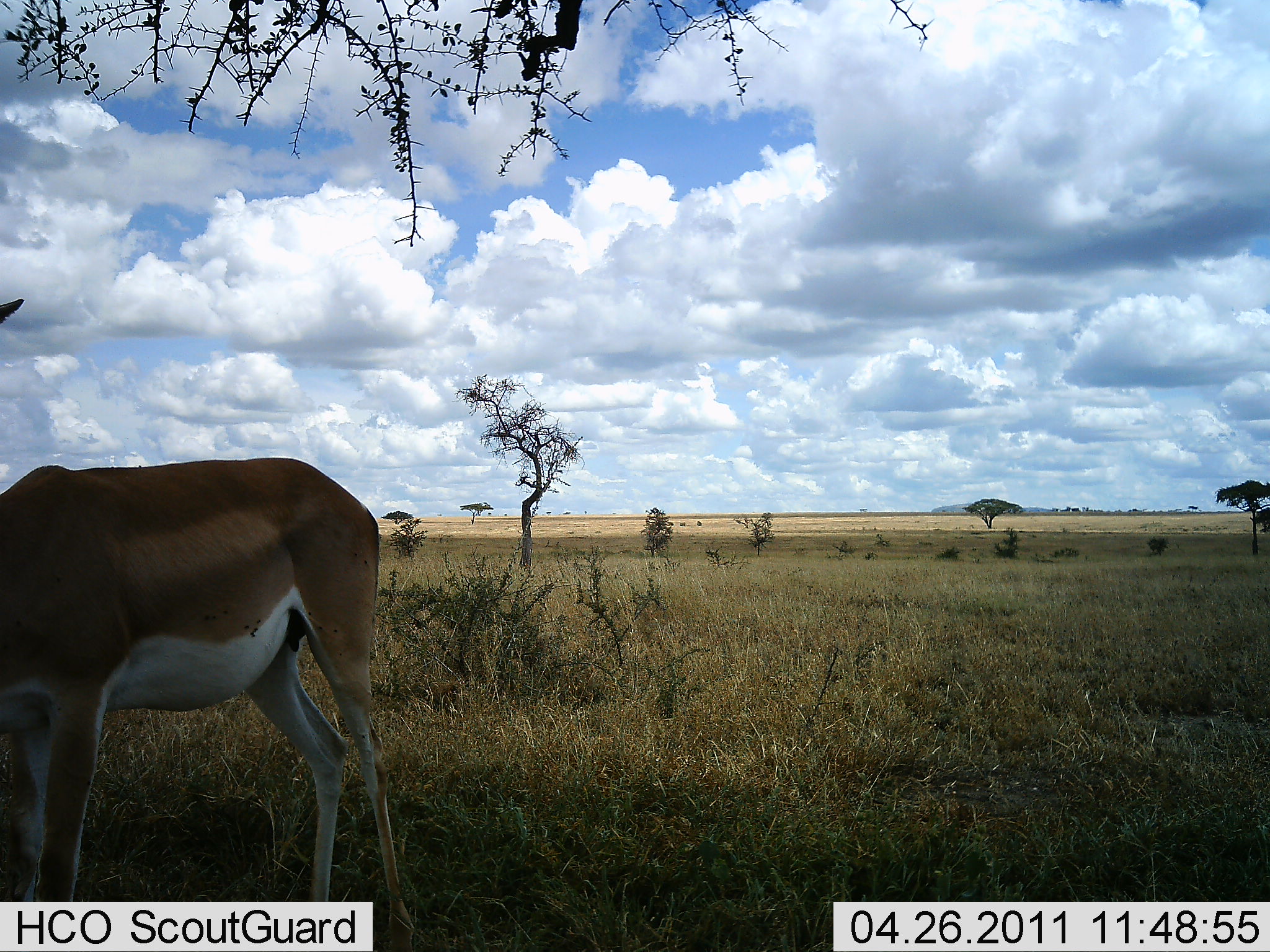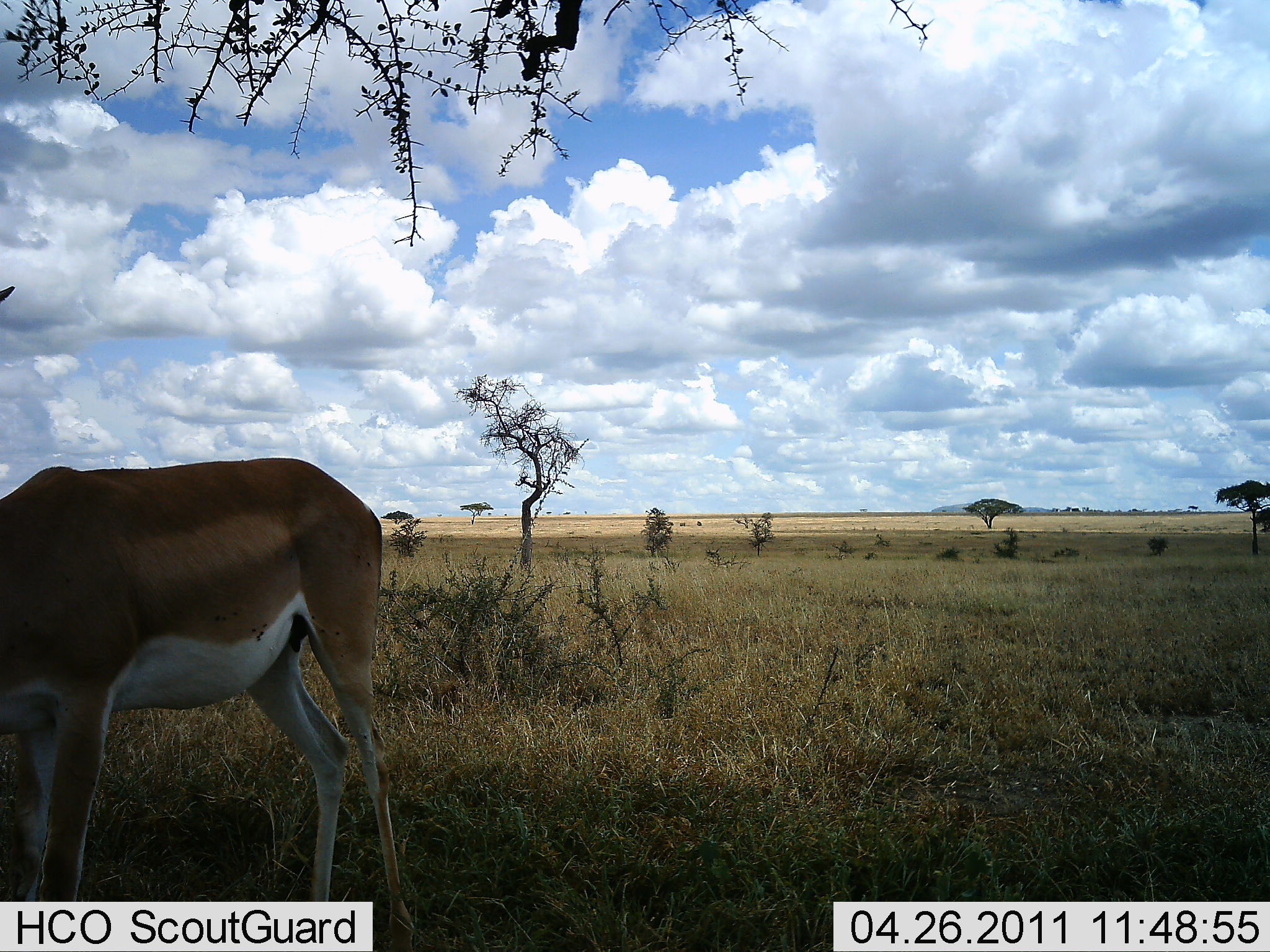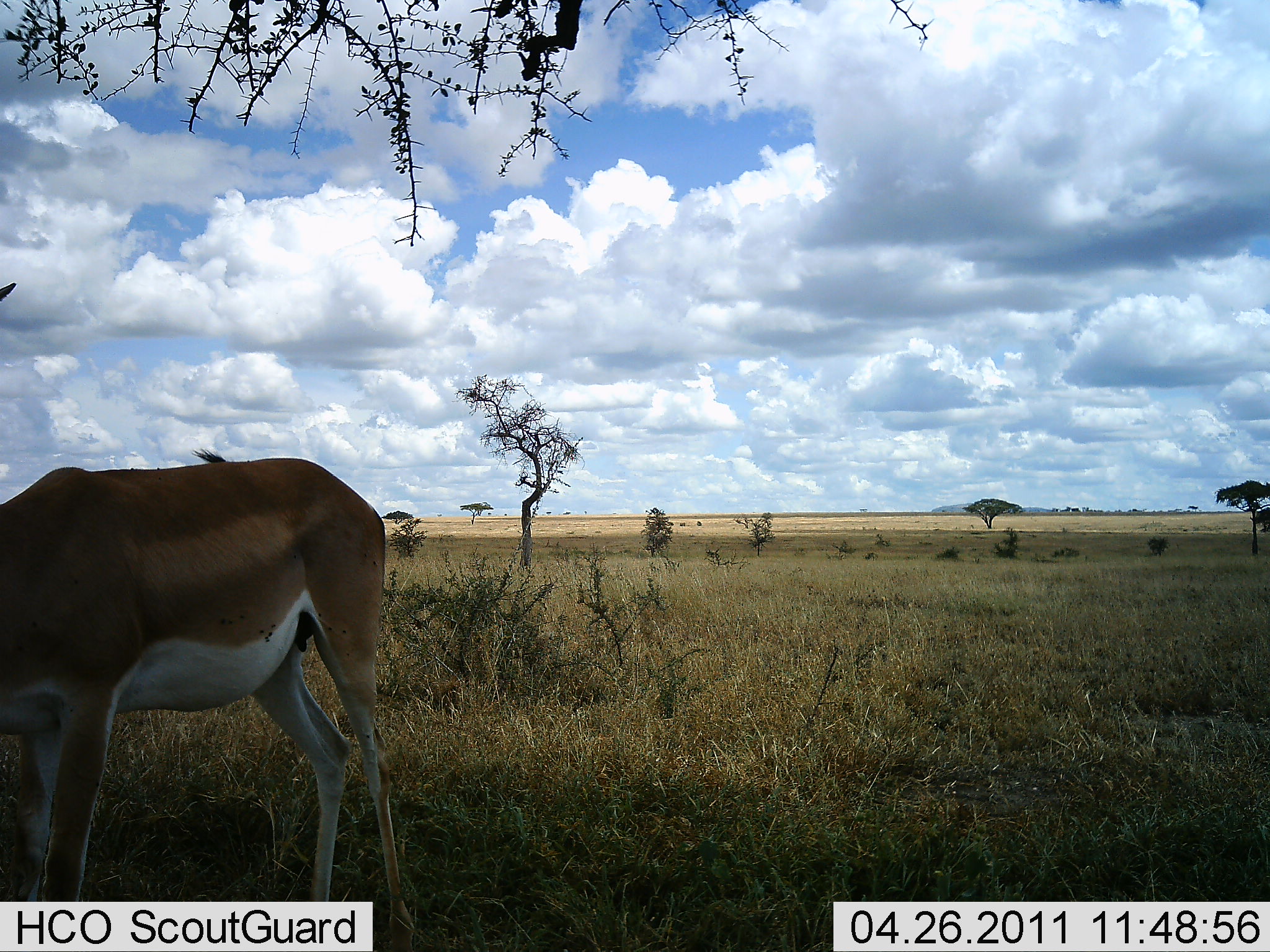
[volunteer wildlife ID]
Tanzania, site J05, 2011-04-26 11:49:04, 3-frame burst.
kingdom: Animalia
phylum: Chordata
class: Mammalia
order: Artiodactyla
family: Bovidae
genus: Nanger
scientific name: Nanger granti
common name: grant's gazelle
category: gazellegrants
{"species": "gazellegrants (grant's gazelle) (Nanger granti)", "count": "1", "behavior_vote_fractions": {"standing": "73%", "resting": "0%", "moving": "0%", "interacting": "0%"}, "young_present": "0%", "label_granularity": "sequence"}